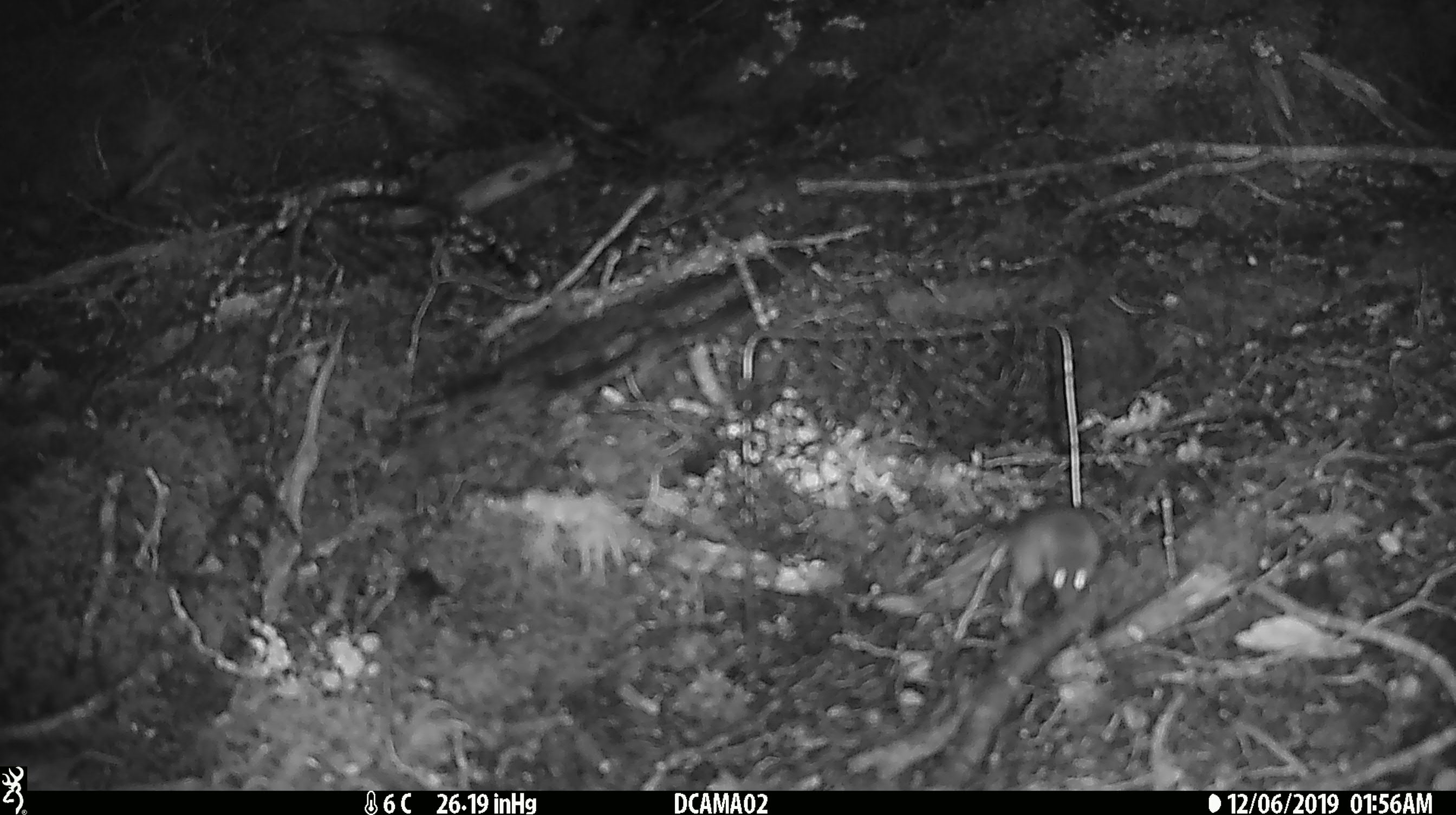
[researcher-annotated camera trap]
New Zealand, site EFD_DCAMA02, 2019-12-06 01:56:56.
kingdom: Animalia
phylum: Chordata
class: Mammalia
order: Rodentia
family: Muridae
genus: Mus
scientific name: Mus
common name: mouse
Mouse (Mus).